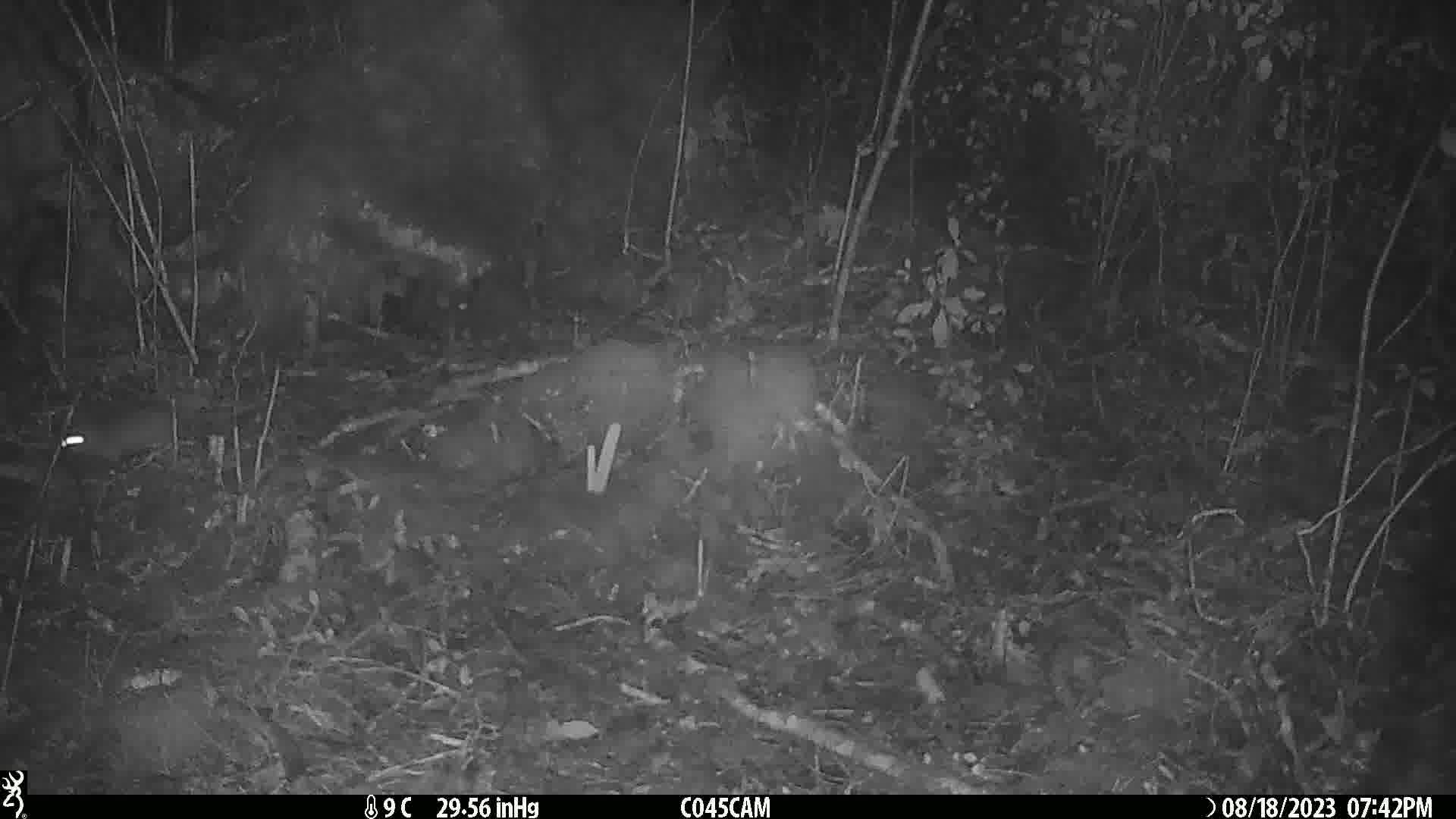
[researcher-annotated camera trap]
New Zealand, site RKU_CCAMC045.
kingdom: Animalia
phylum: Chordata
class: Mammalia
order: Rodentia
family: Muridae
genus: Rattus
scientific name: Rattus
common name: rat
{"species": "rat (Rattus)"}